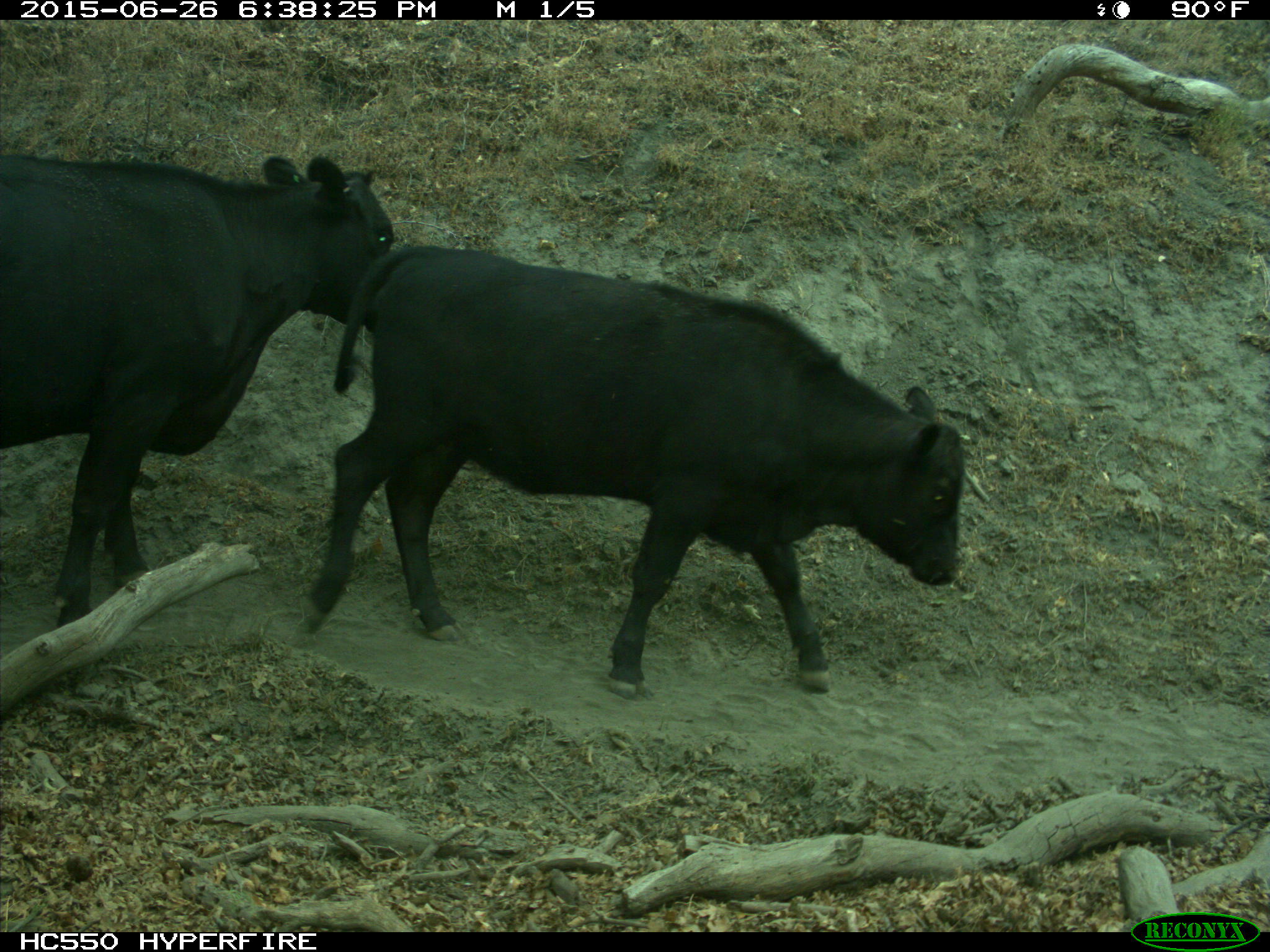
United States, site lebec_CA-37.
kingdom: Animalia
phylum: Chordata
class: Mammalia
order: Artiodactyla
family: Bovidae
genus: Bos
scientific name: Bos taurus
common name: domestic cow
Bos taurus (domestic cow).